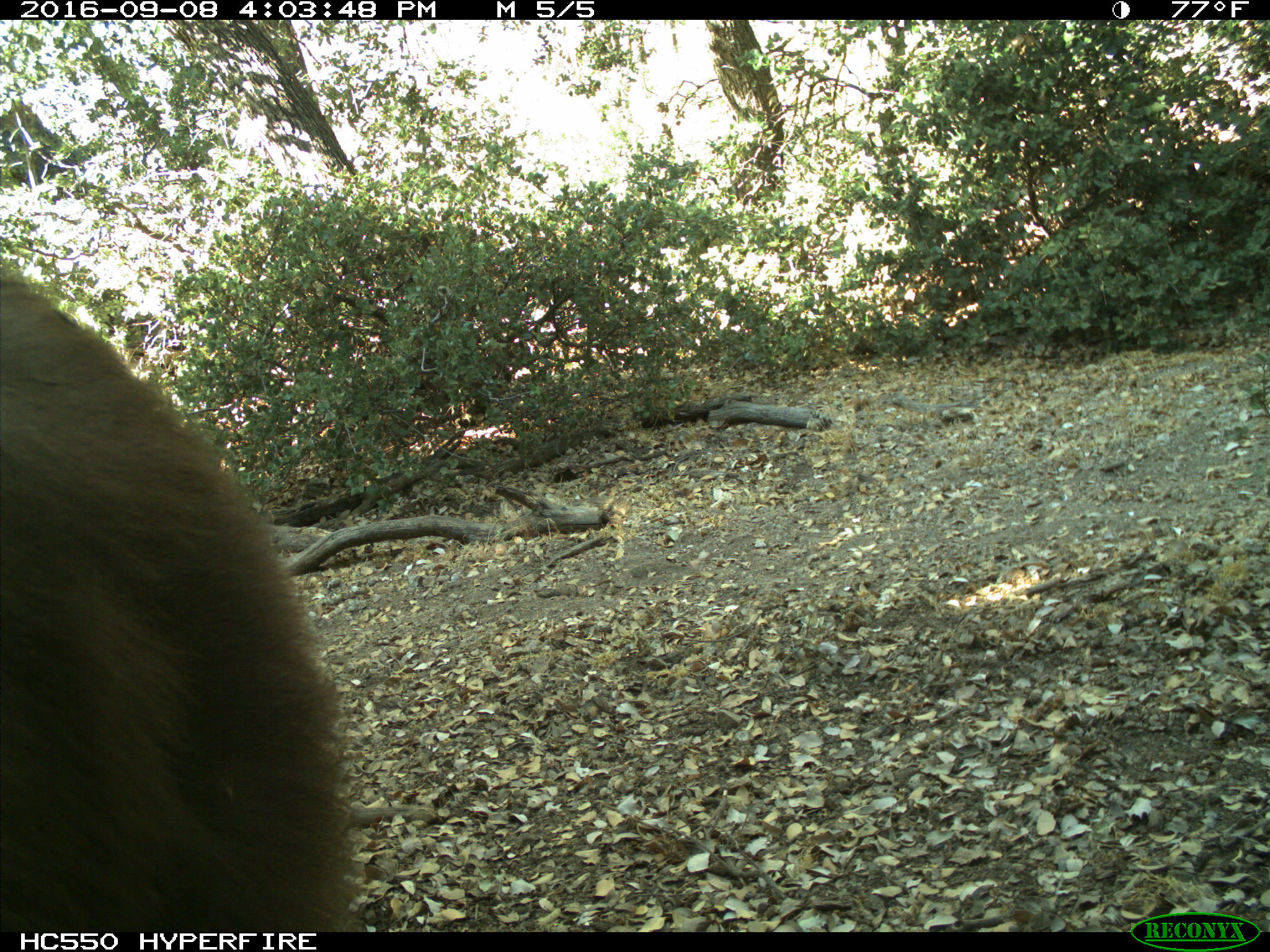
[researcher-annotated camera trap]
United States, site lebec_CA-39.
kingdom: Animalia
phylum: Chordata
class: Mammalia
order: Carnivora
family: Ursidae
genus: Ursus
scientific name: Ursus americanus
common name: american black bear